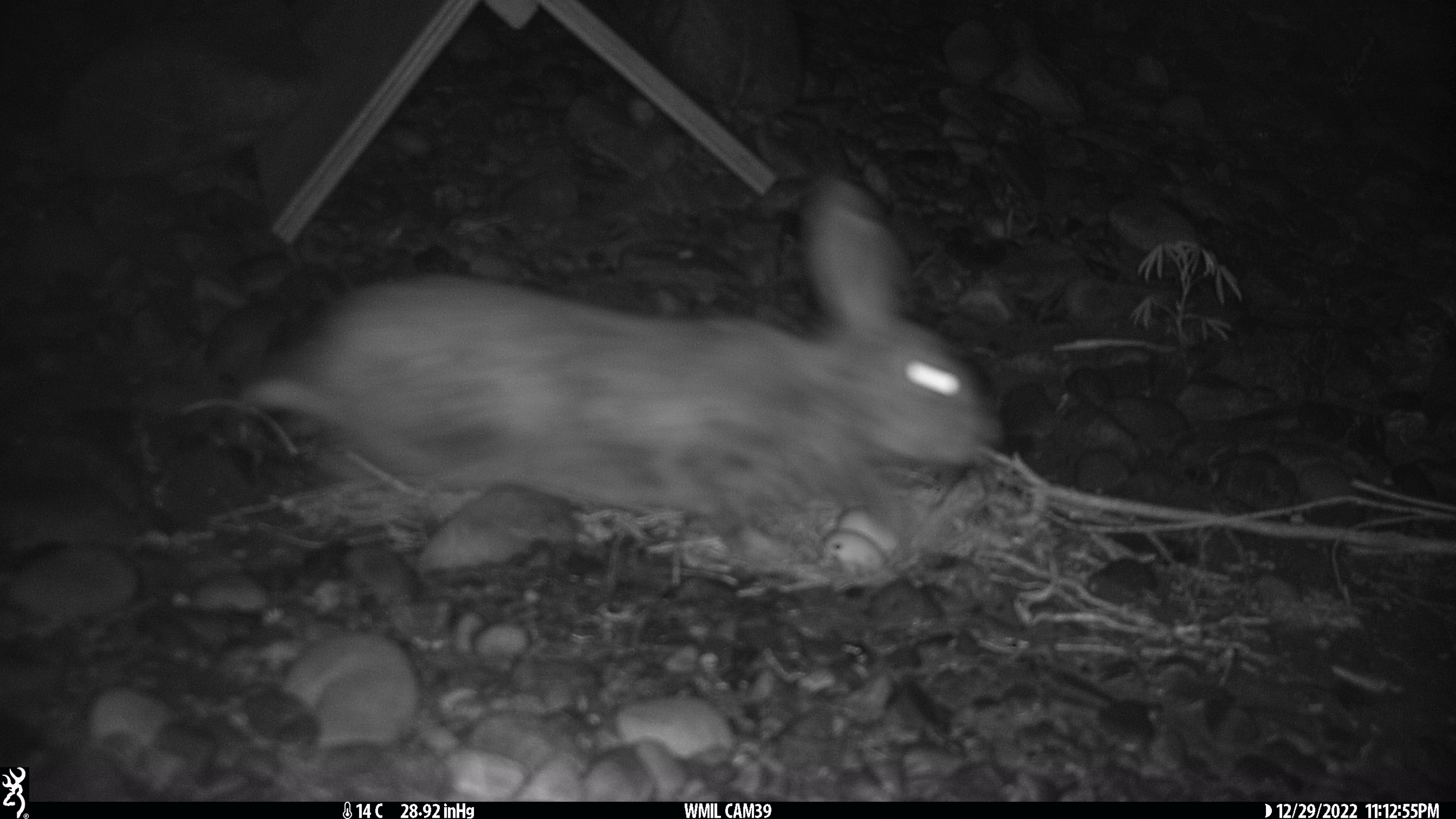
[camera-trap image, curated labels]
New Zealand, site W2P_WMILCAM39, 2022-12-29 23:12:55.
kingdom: Animalia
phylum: Chordata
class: Mammalia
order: Lagomorpha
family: Leporidae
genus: Oryctolagus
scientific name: Oryctolagus cuniculus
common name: european rabbit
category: rabbit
Rabbit (european rabbit) (Oryctolagus cuniculus).